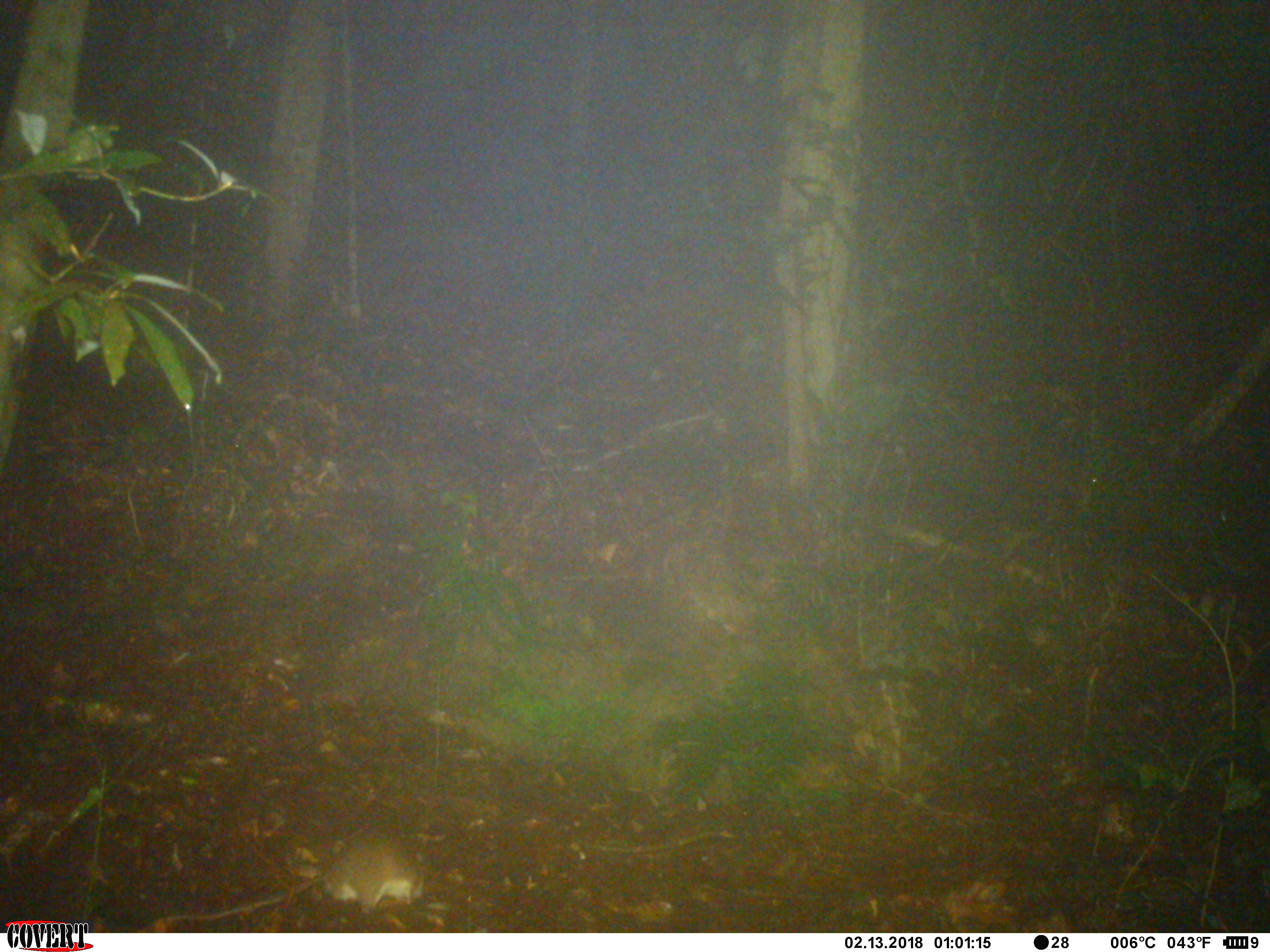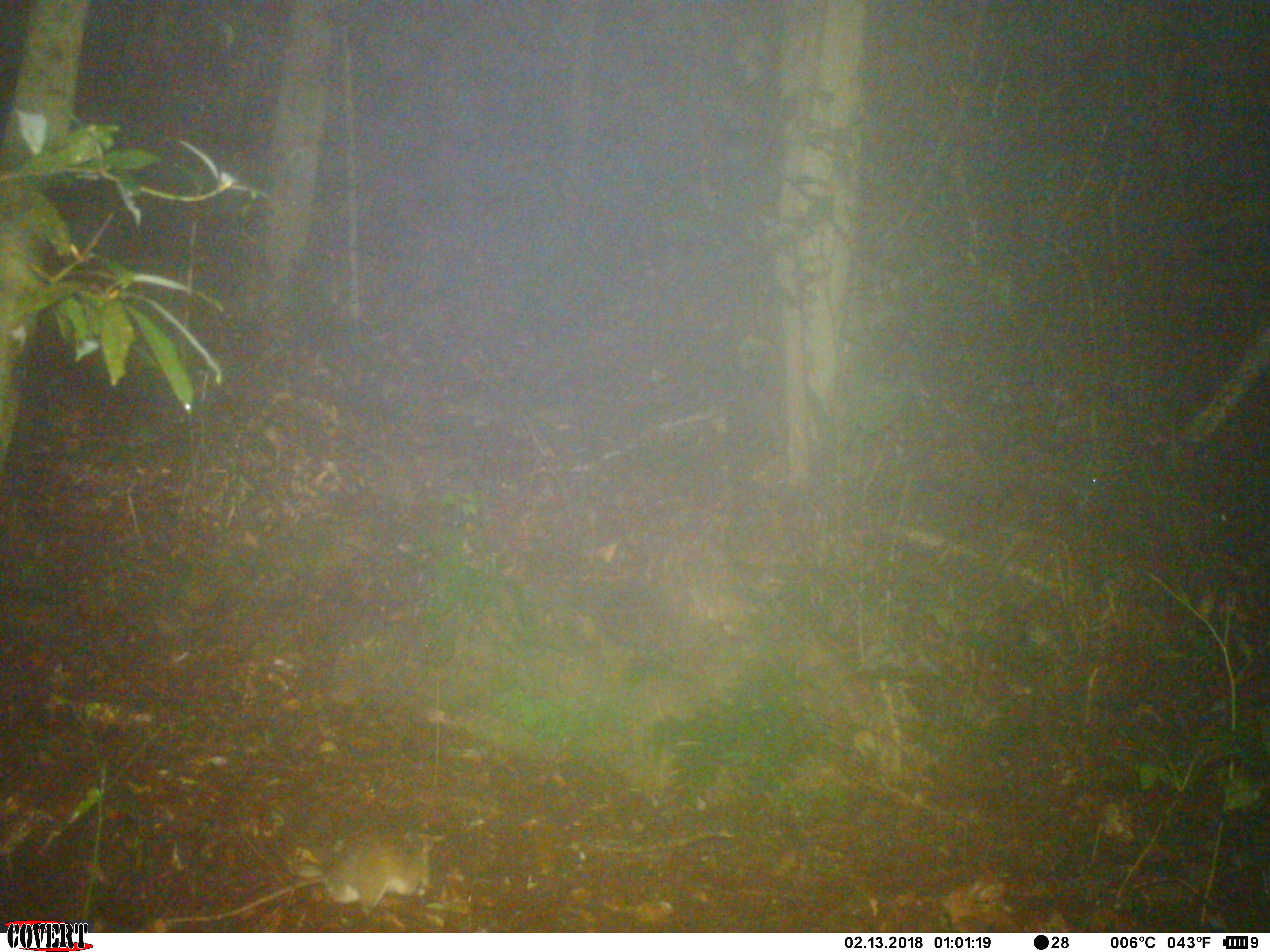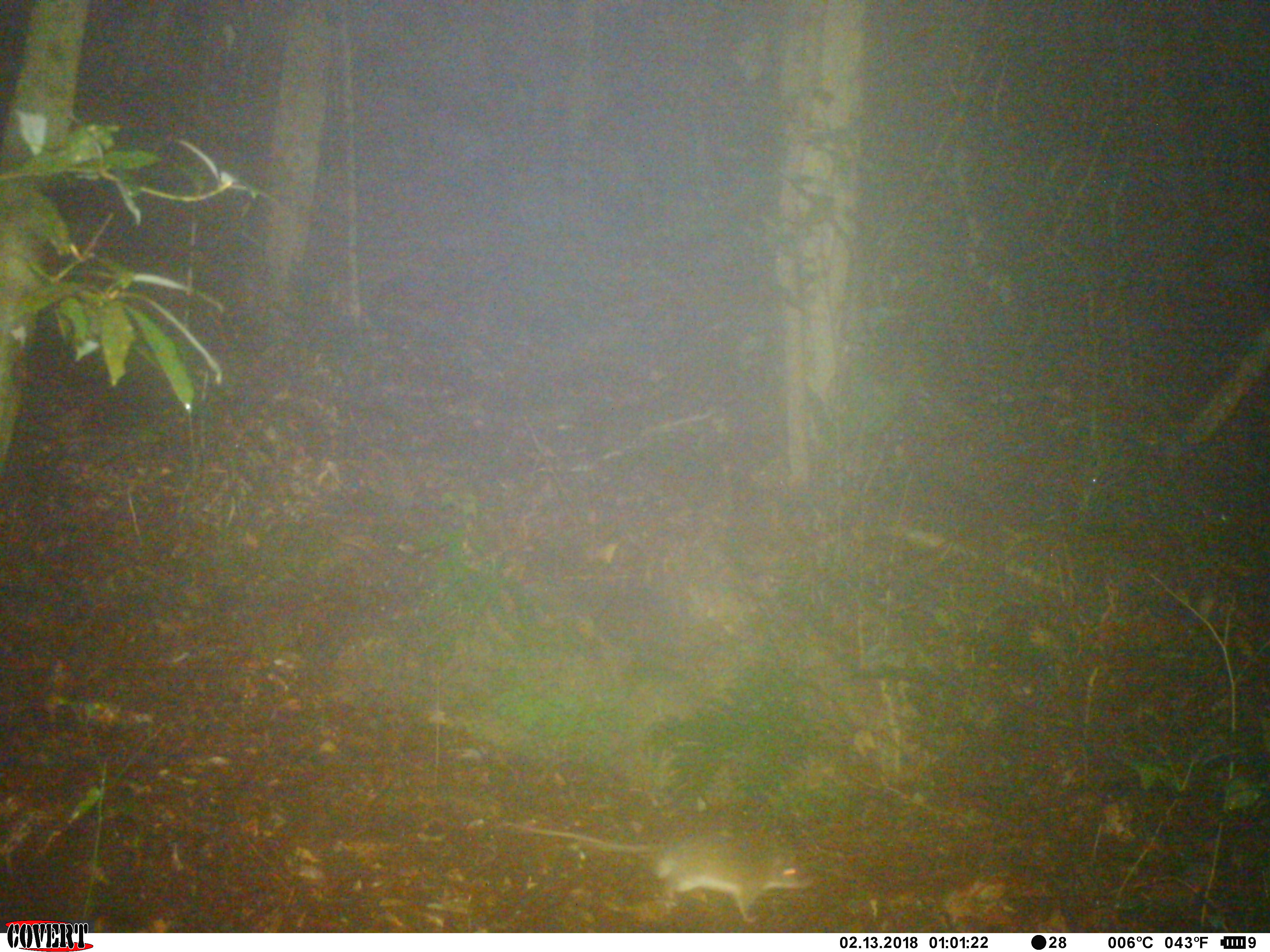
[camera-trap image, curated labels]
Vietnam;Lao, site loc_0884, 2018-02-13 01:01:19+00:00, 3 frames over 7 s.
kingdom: Animalia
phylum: Chordata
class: Mammalia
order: Rodentia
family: Muridae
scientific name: Muridae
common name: old-world mice and rats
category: unidentified murid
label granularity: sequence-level